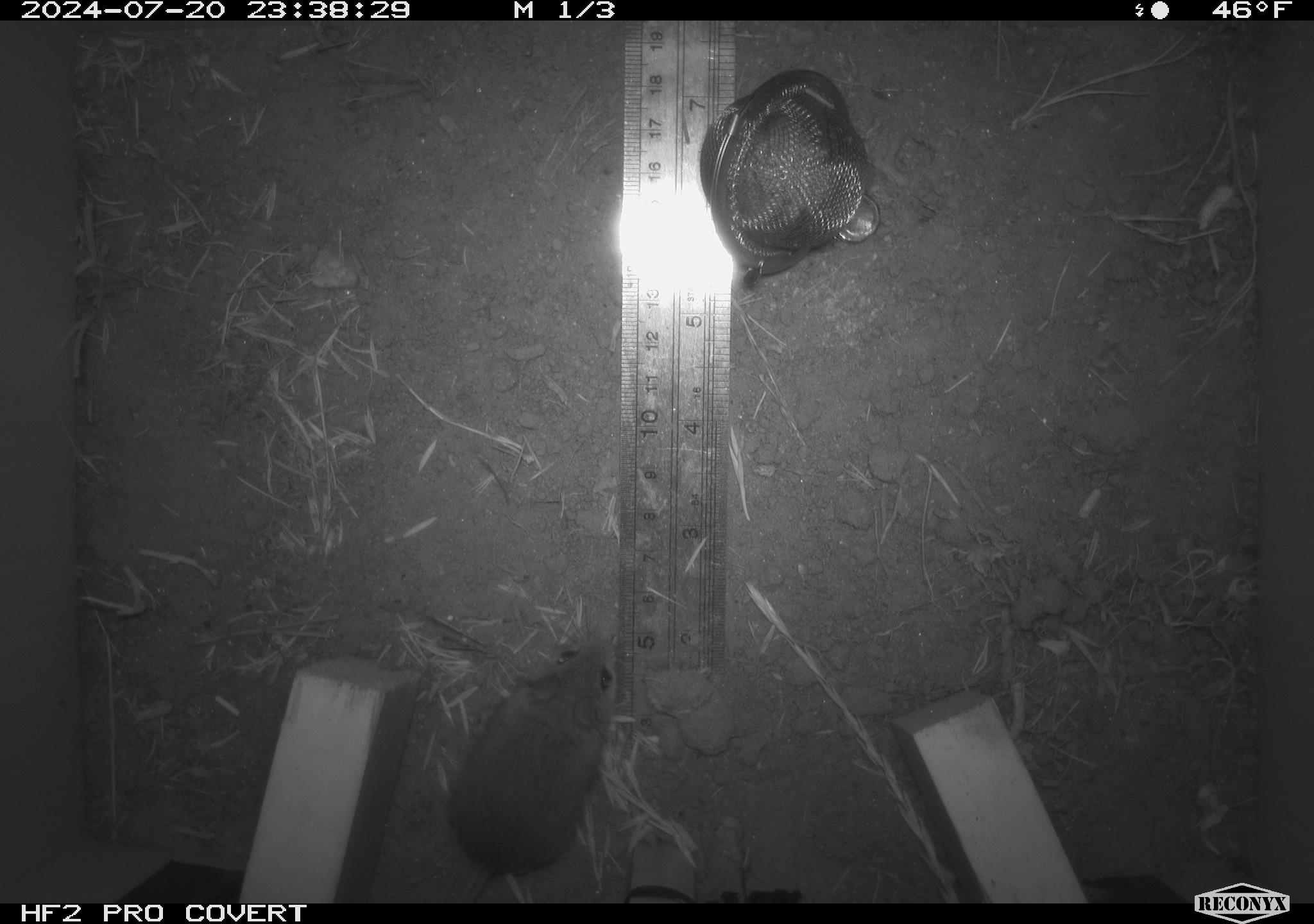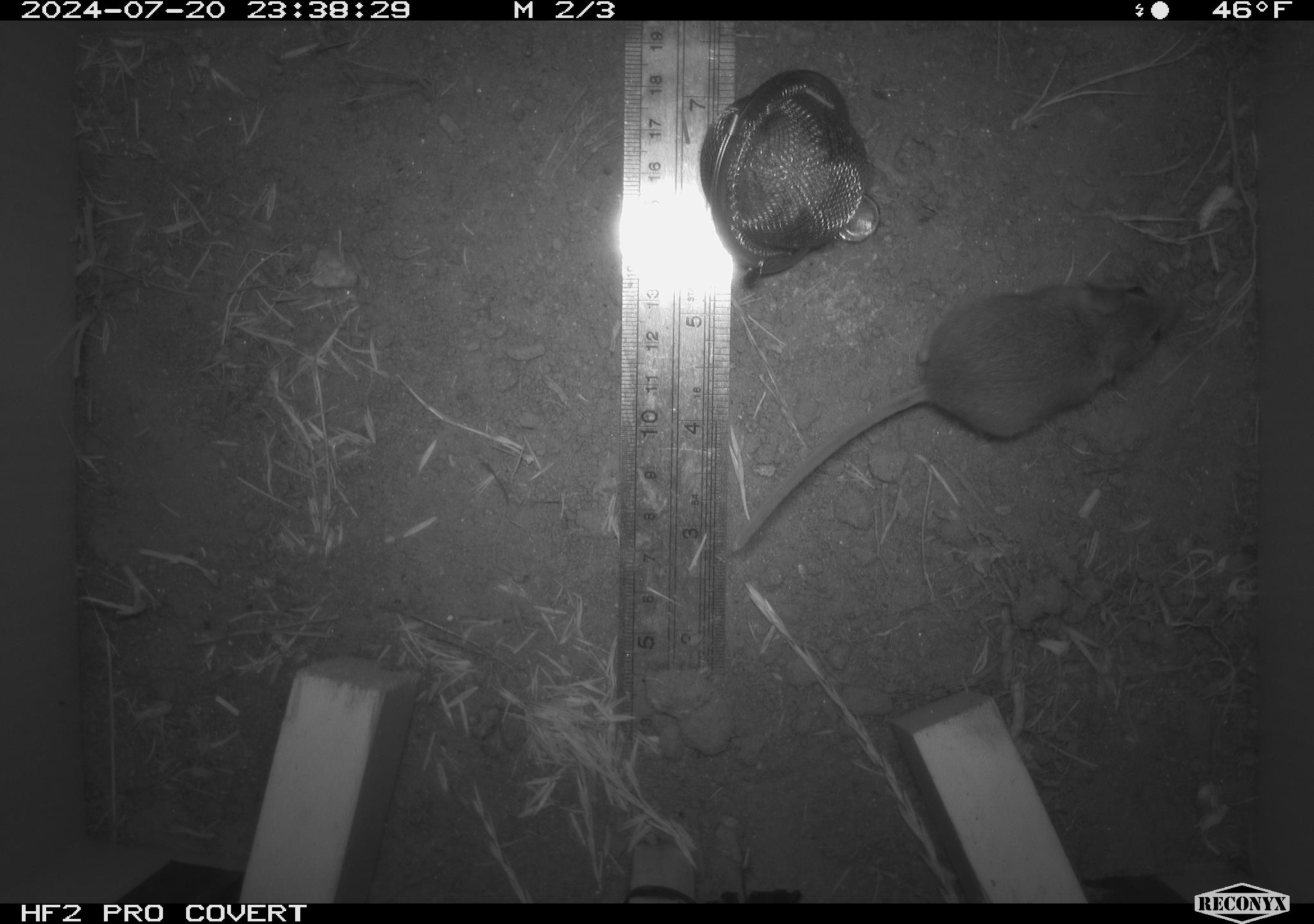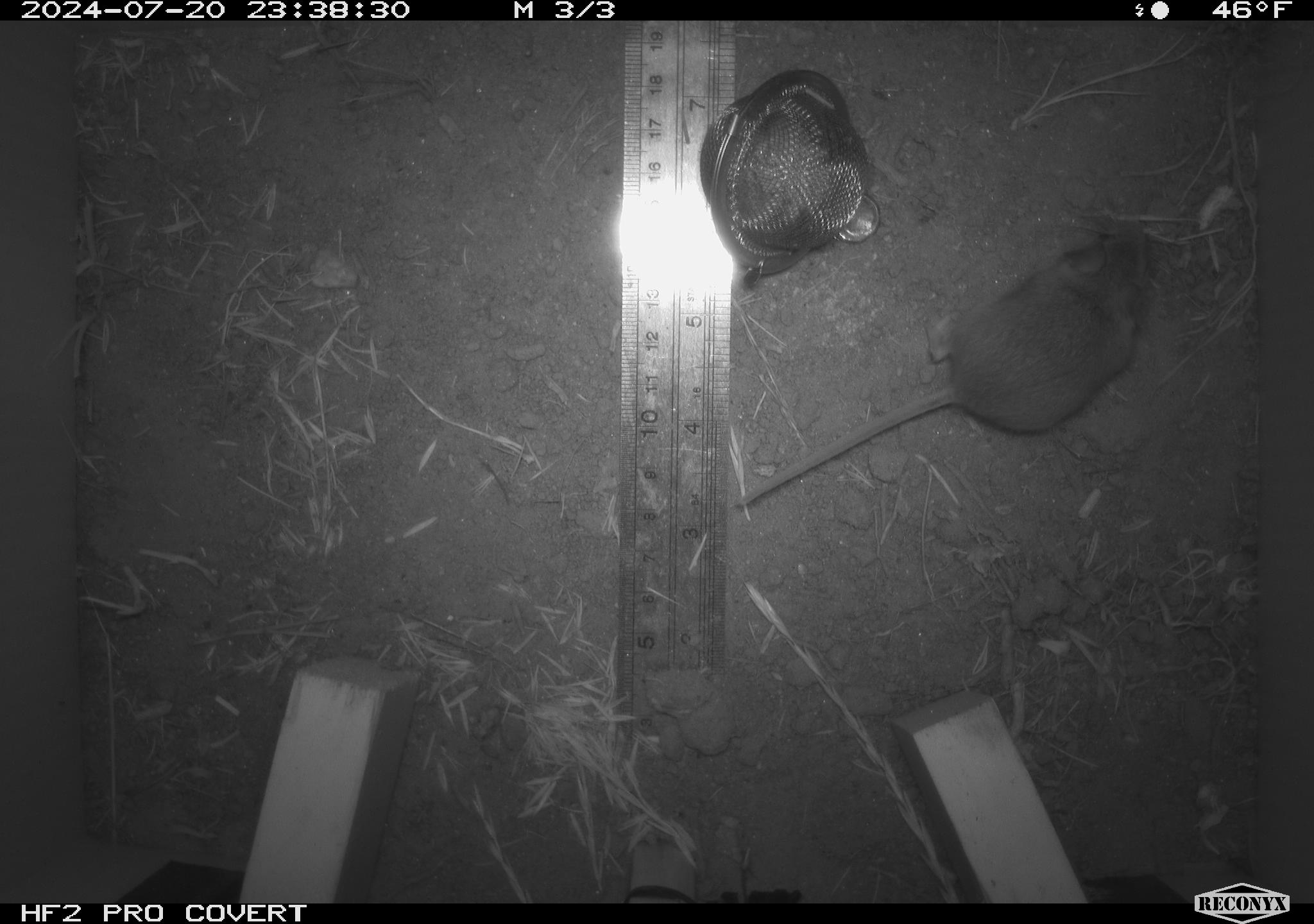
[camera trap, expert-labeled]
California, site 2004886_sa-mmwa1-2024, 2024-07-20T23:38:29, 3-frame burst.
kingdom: Animalia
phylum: Chordata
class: Mammalia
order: Rodentia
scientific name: Rodentia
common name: mouse species